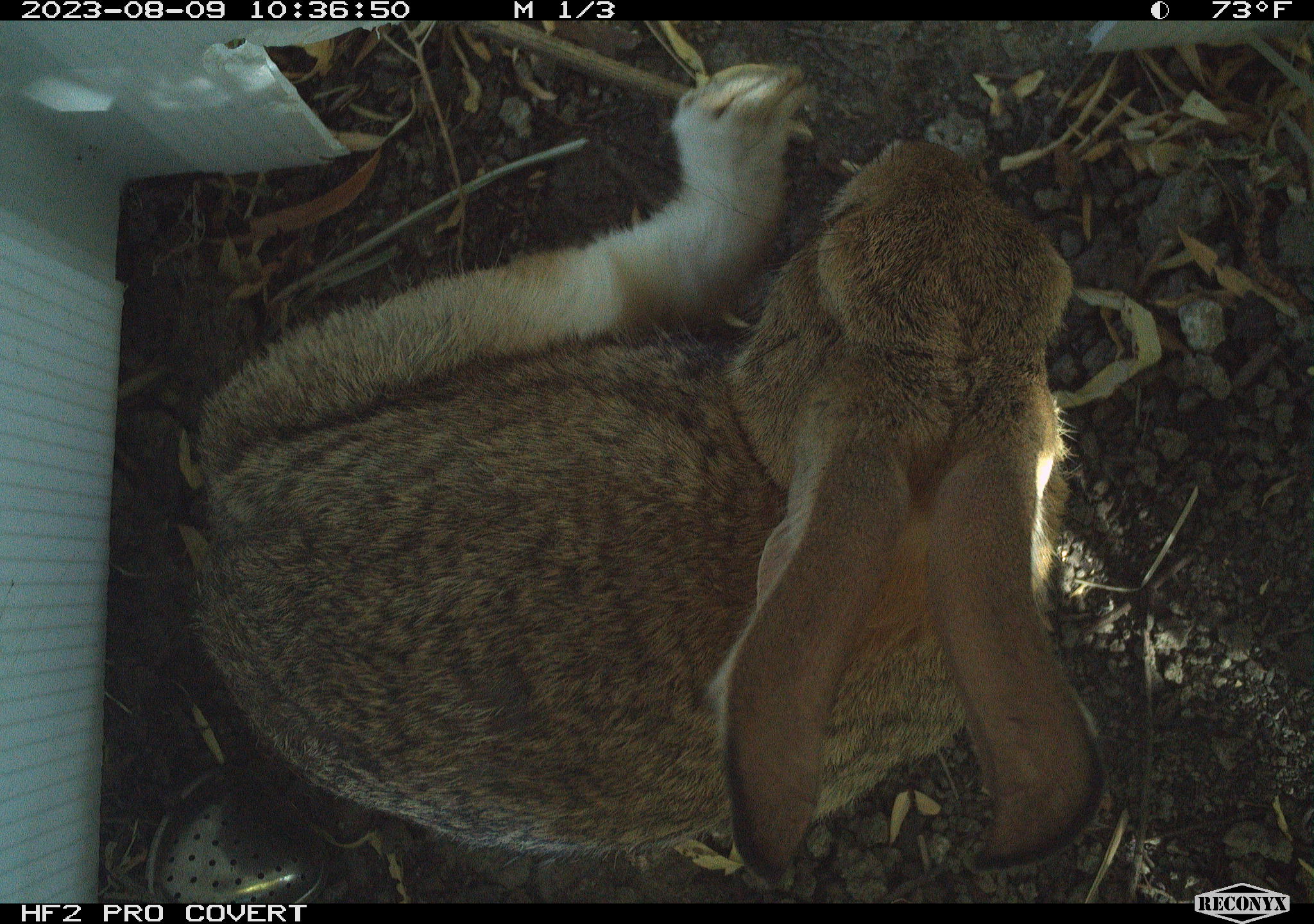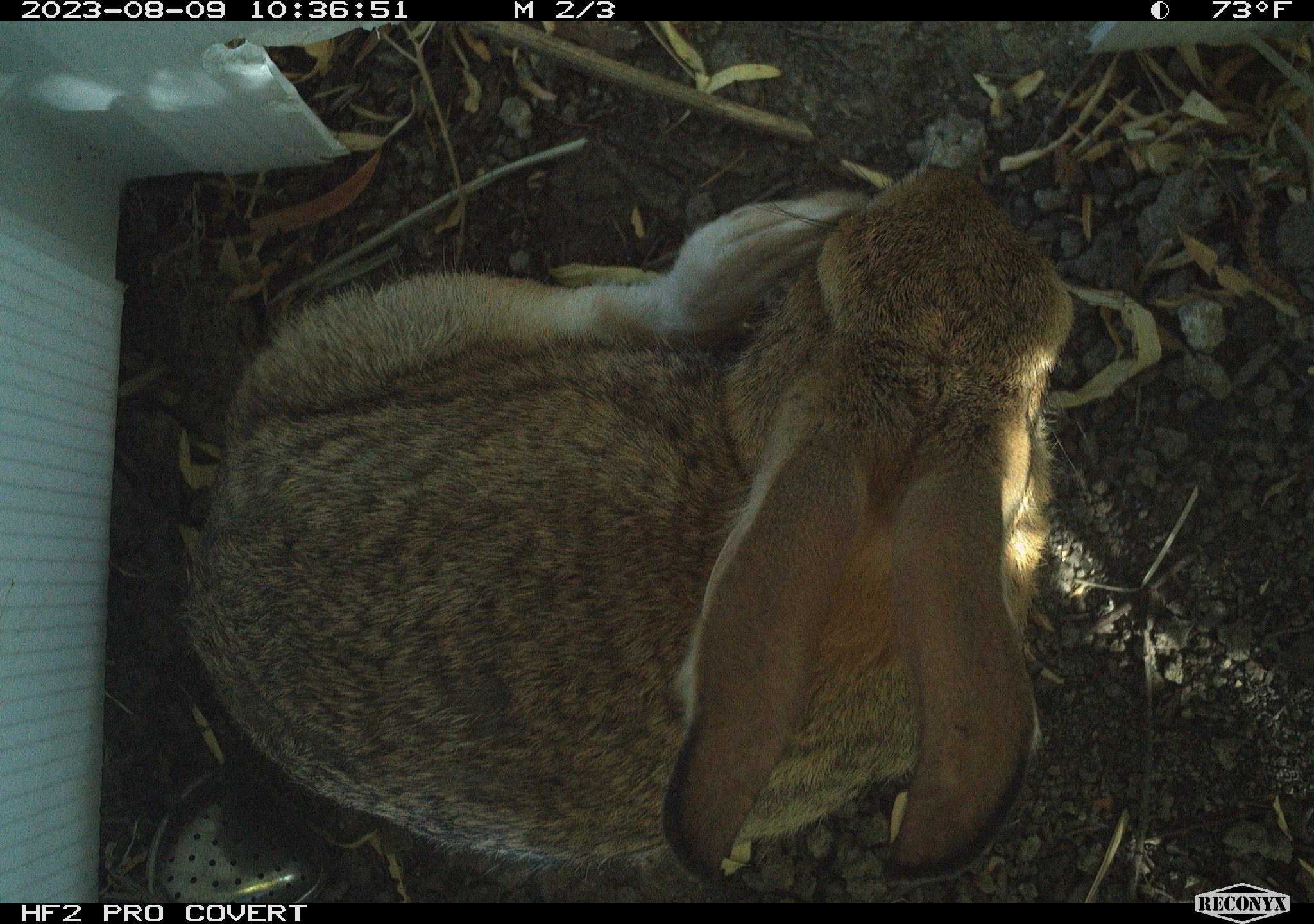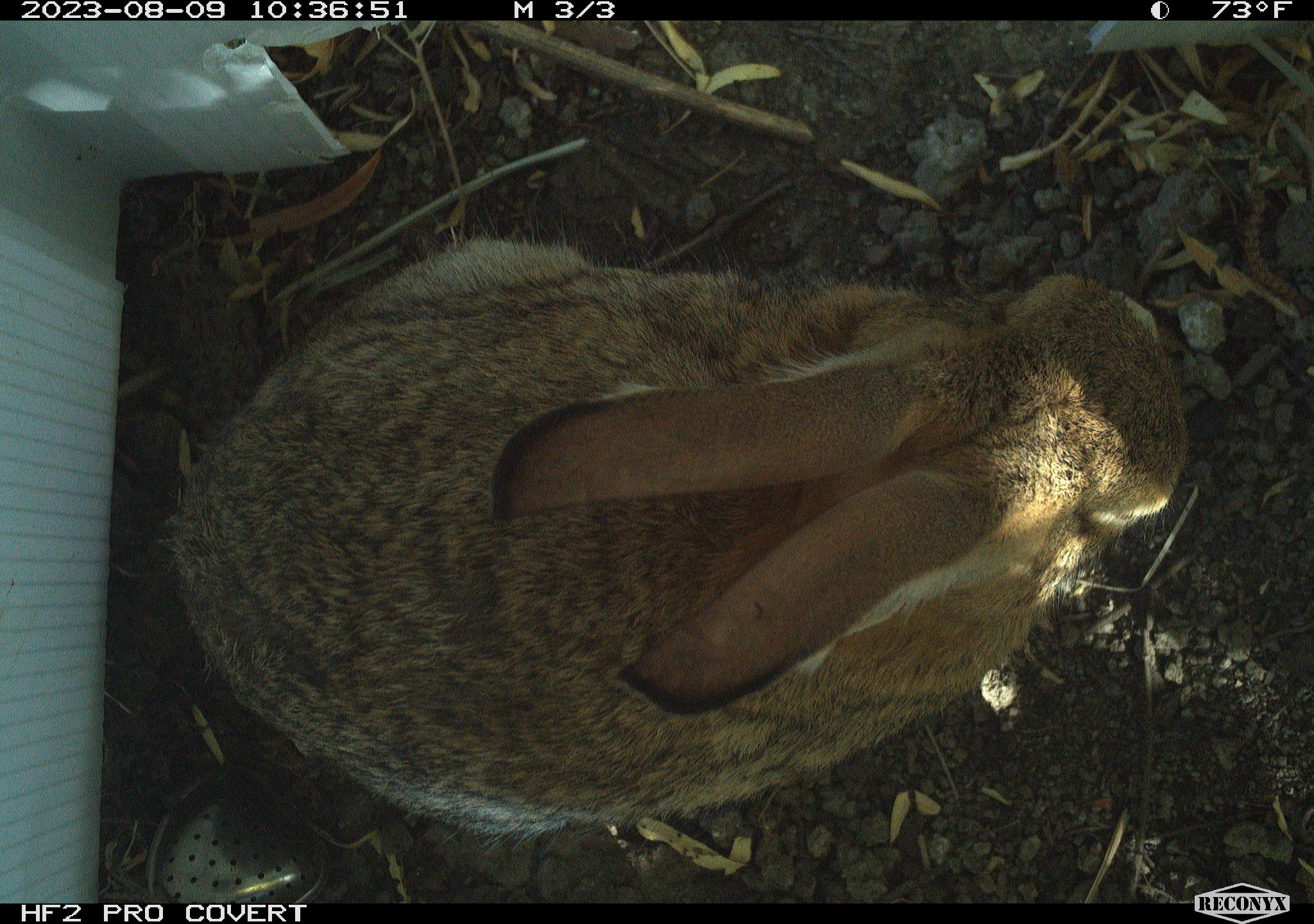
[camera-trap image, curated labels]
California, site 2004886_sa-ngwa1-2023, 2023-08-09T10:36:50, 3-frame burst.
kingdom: Animalia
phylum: Chordata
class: Mammalia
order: Lagomorpha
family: Leporidae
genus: Sylvilagus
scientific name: Sylvilagus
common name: cottontail rabbits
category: sylvilagus species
Sylvilagus species (cottontail rabbits) (Sylvilagus).